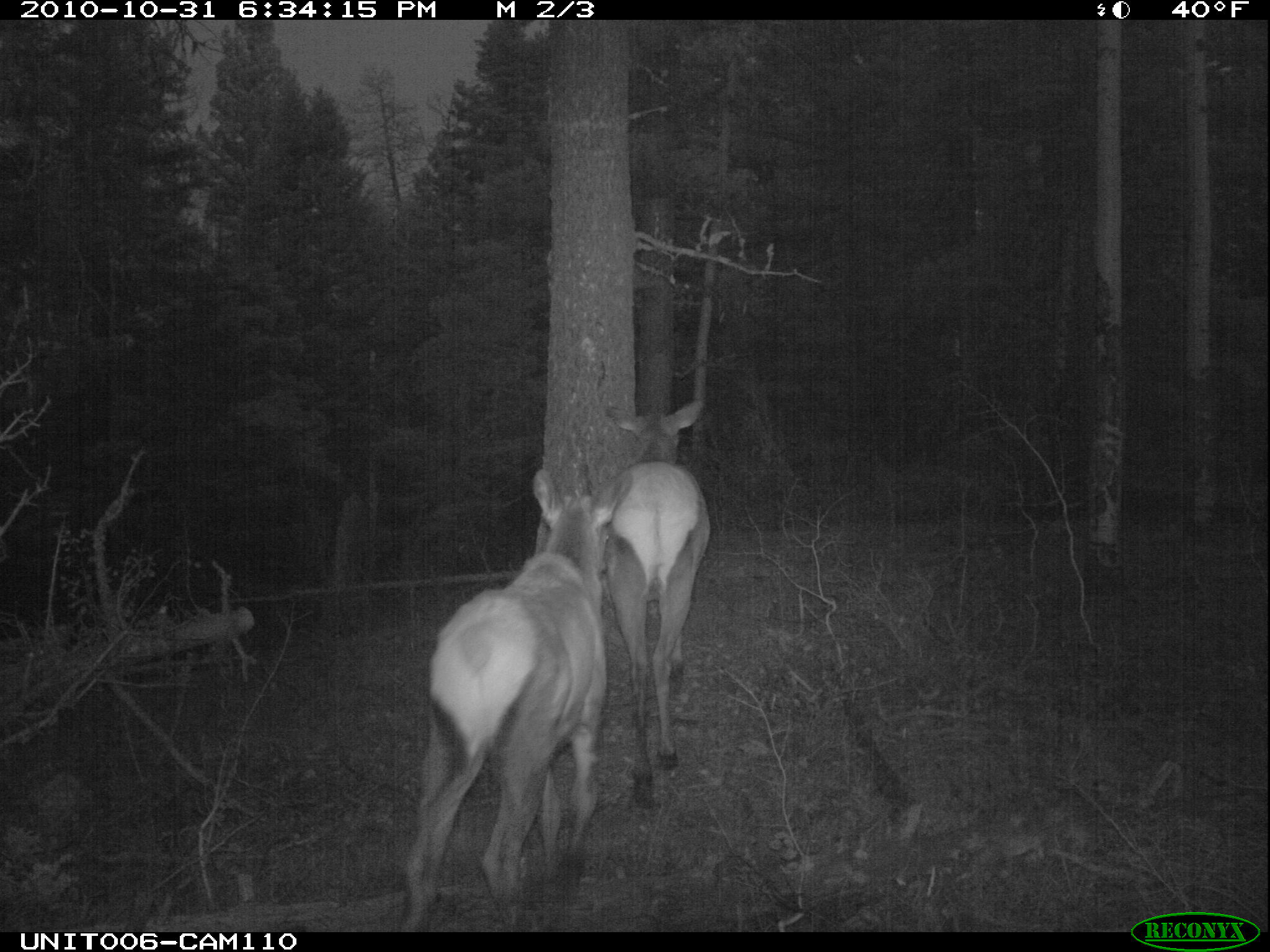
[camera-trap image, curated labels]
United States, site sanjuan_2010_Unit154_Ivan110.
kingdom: Animalia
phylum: Chordata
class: Mammalia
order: Artiodactyla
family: Cervidae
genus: Cervus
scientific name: Cervus elaphus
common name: red deer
Cervus elaphus (red deer).